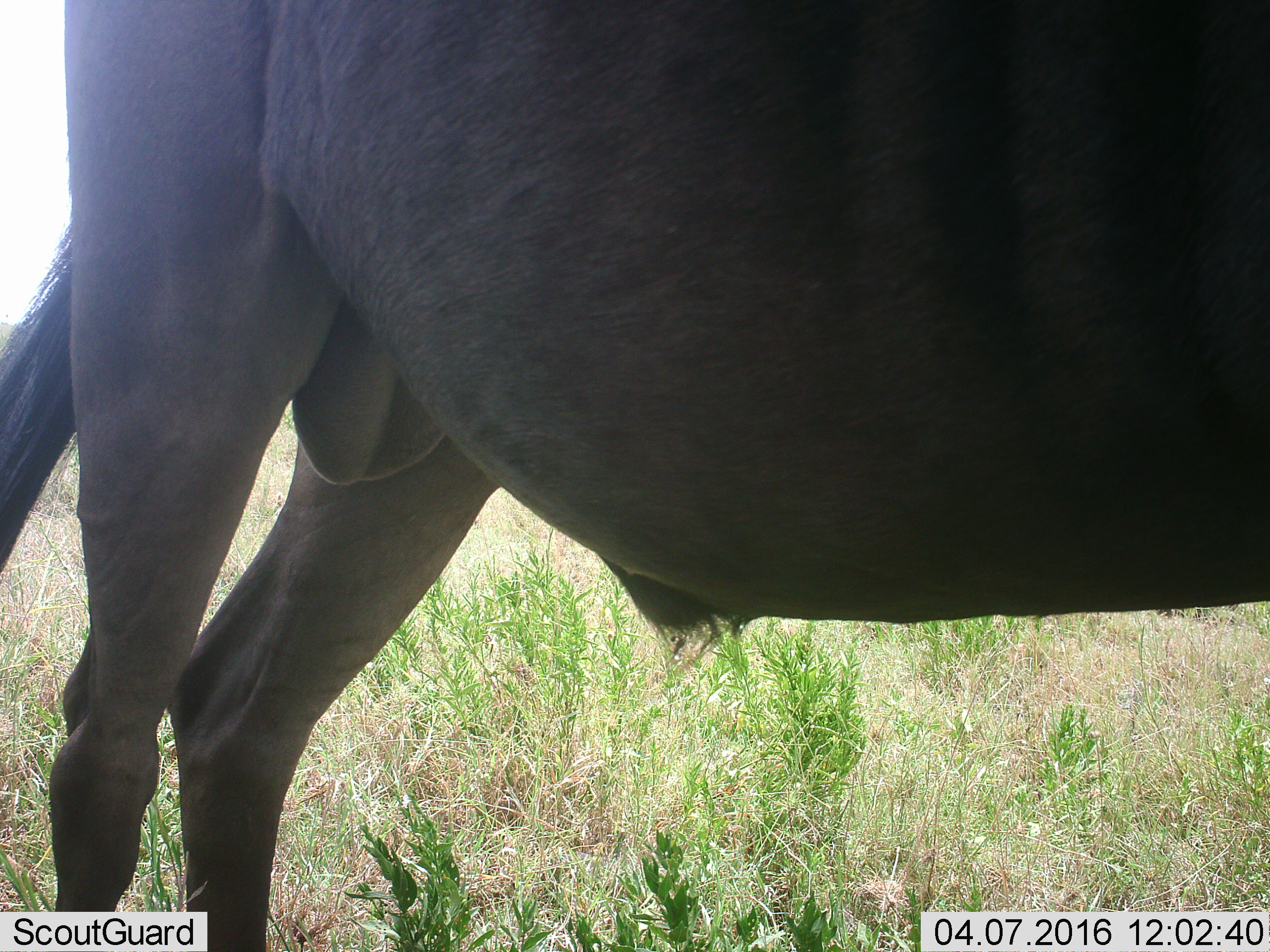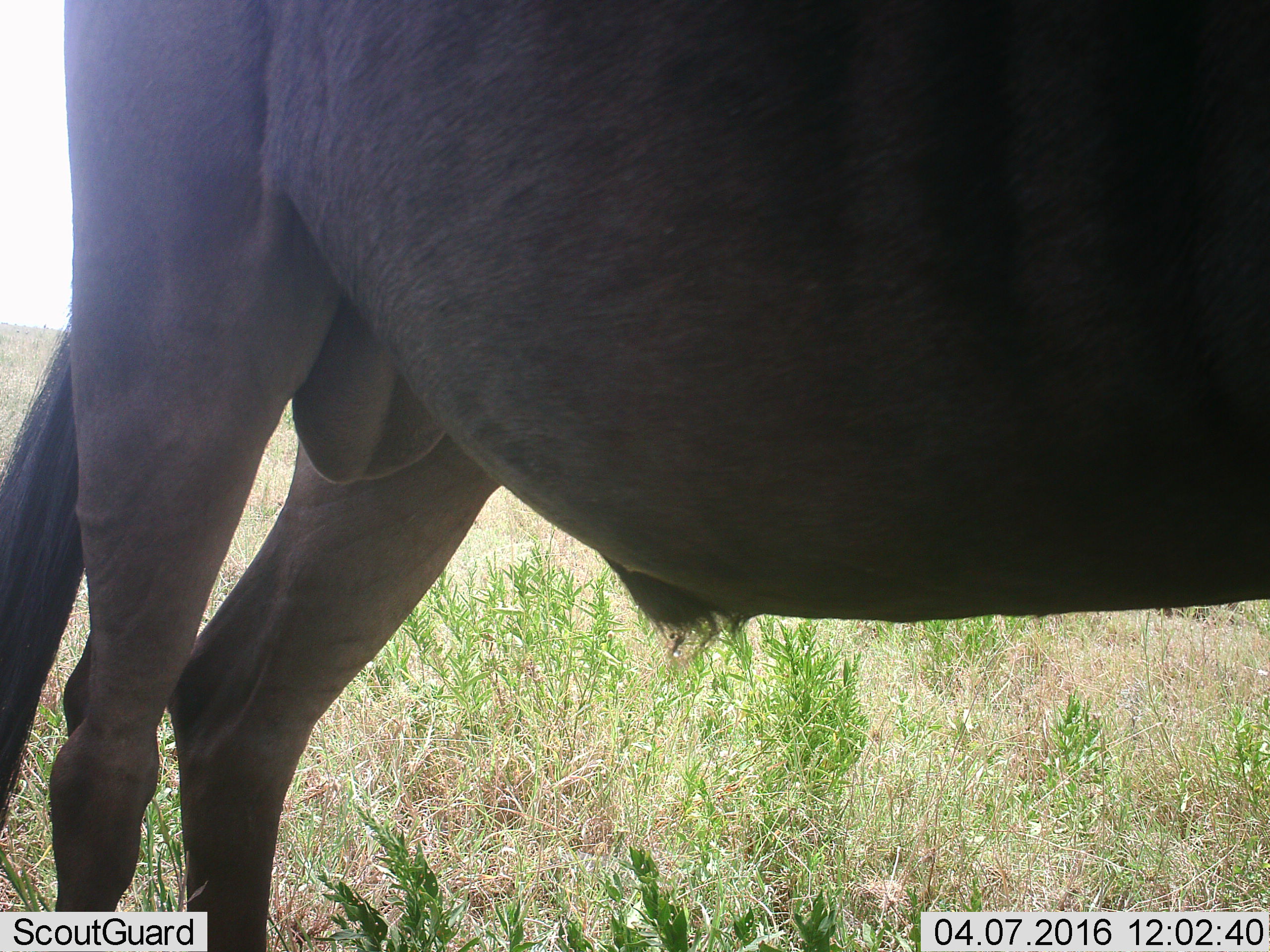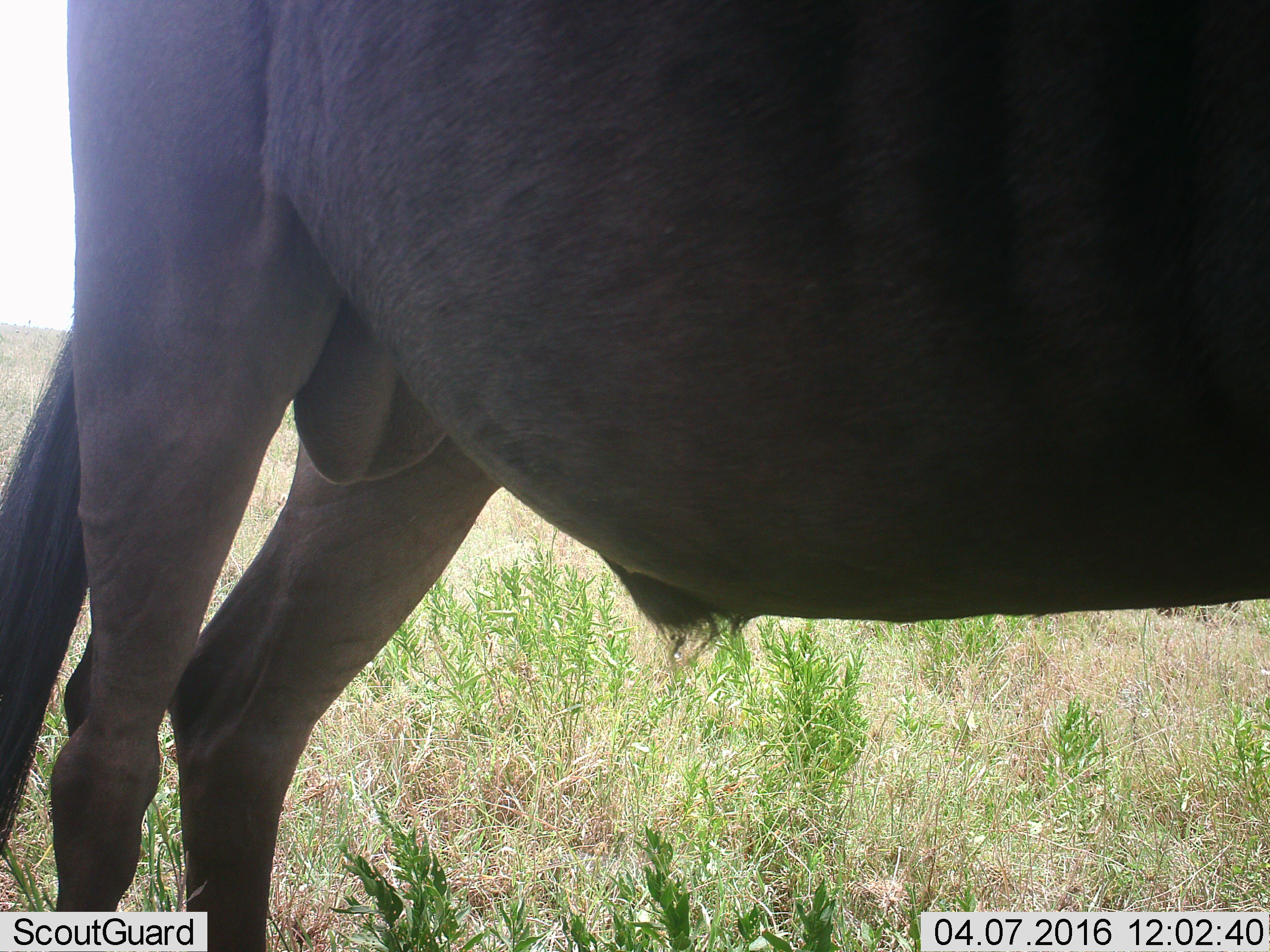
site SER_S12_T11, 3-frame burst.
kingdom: Animalia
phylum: Chordata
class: Mammalia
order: Artiodactyla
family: Bovidae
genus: Connochaetes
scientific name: Connochaetes taurinus taurinus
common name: blue wildebeest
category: wildebeestblue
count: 1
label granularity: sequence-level